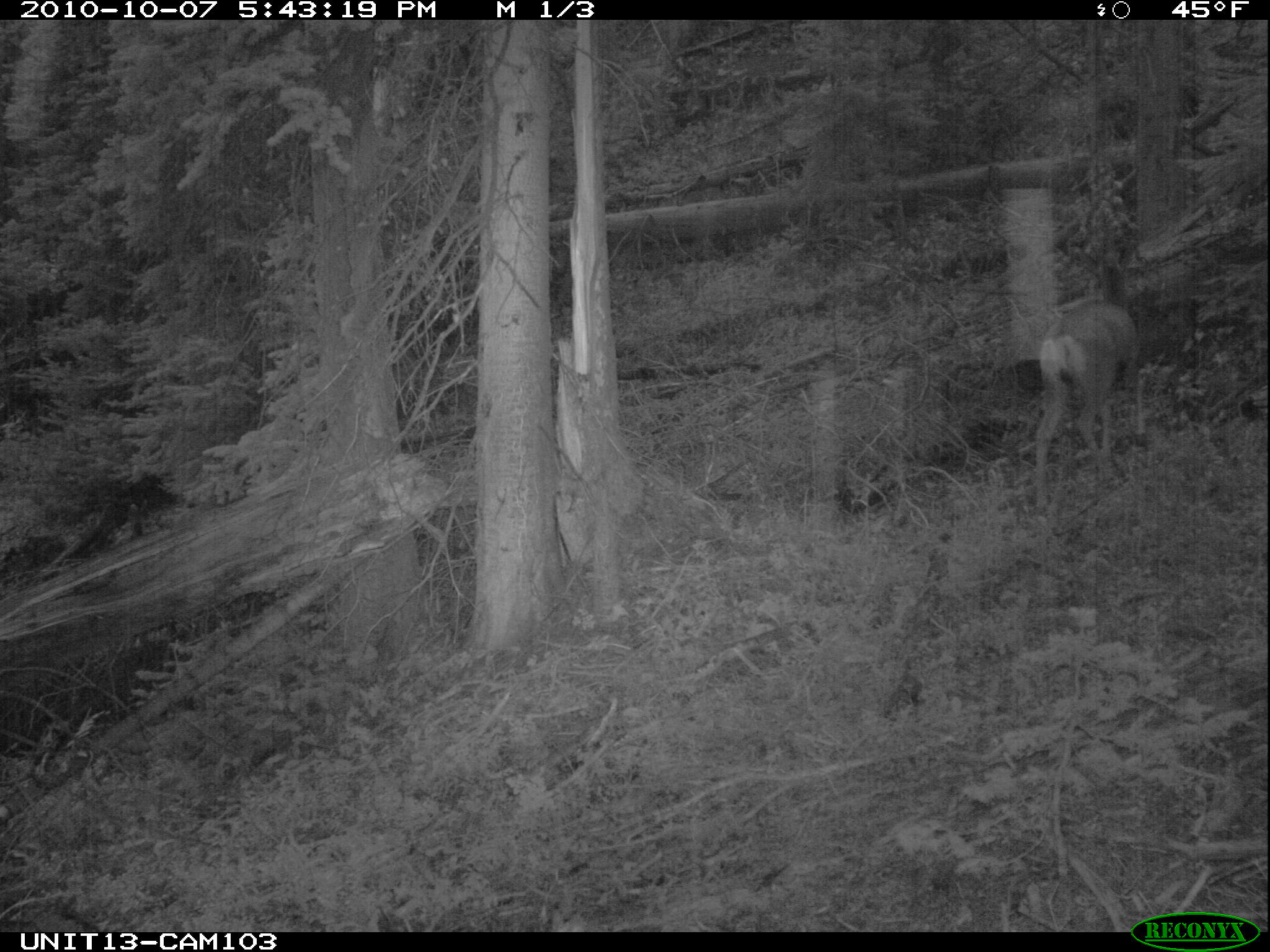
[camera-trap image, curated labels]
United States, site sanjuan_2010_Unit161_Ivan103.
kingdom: Animalia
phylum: Chordata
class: Mammalia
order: Artiodactyla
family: Cervidae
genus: Odocoileus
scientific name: Odocoileus hemionus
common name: mule deer